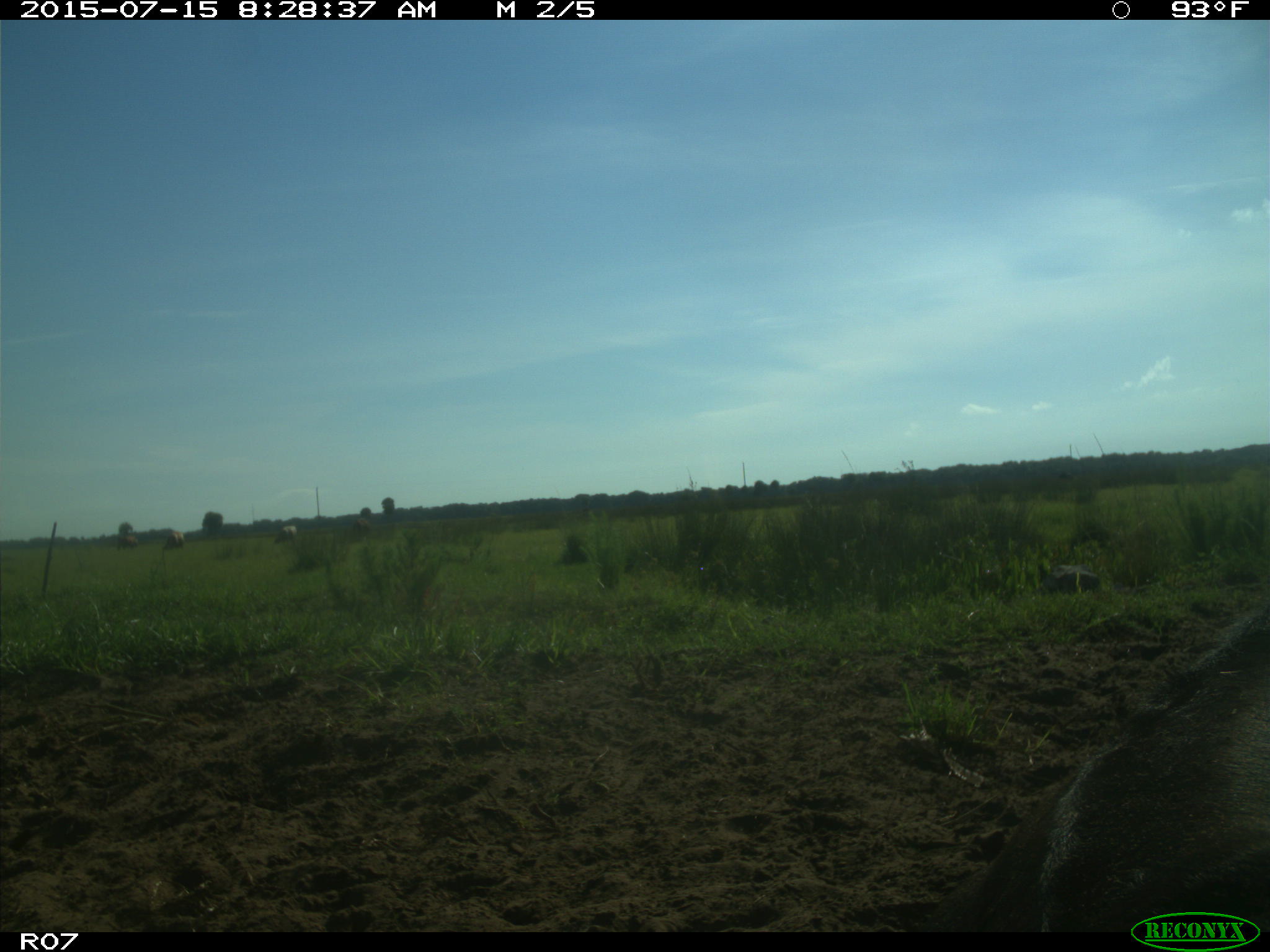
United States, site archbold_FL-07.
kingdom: Animalia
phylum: Chordata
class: Mammalia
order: Artiodactyla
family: Bovidae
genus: Bos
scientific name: Bos taurus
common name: domestic cow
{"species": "Bos taurus (domestic cow)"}